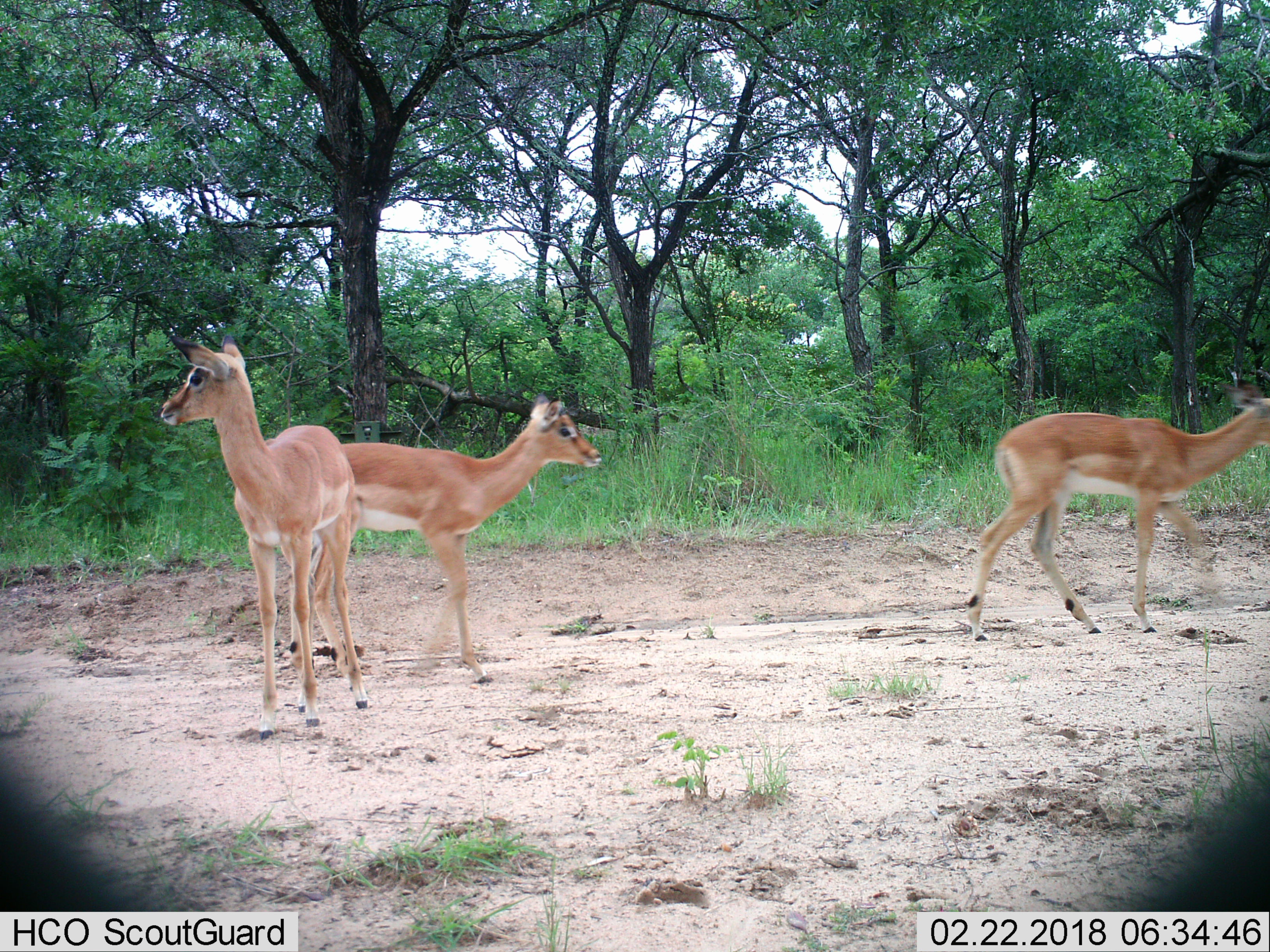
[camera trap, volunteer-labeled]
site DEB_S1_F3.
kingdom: Animalia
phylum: Chordata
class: Mammalia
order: Artiodactyla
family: Bovidae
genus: Aepyceros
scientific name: Aepyceros melampus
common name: impala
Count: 3.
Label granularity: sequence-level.